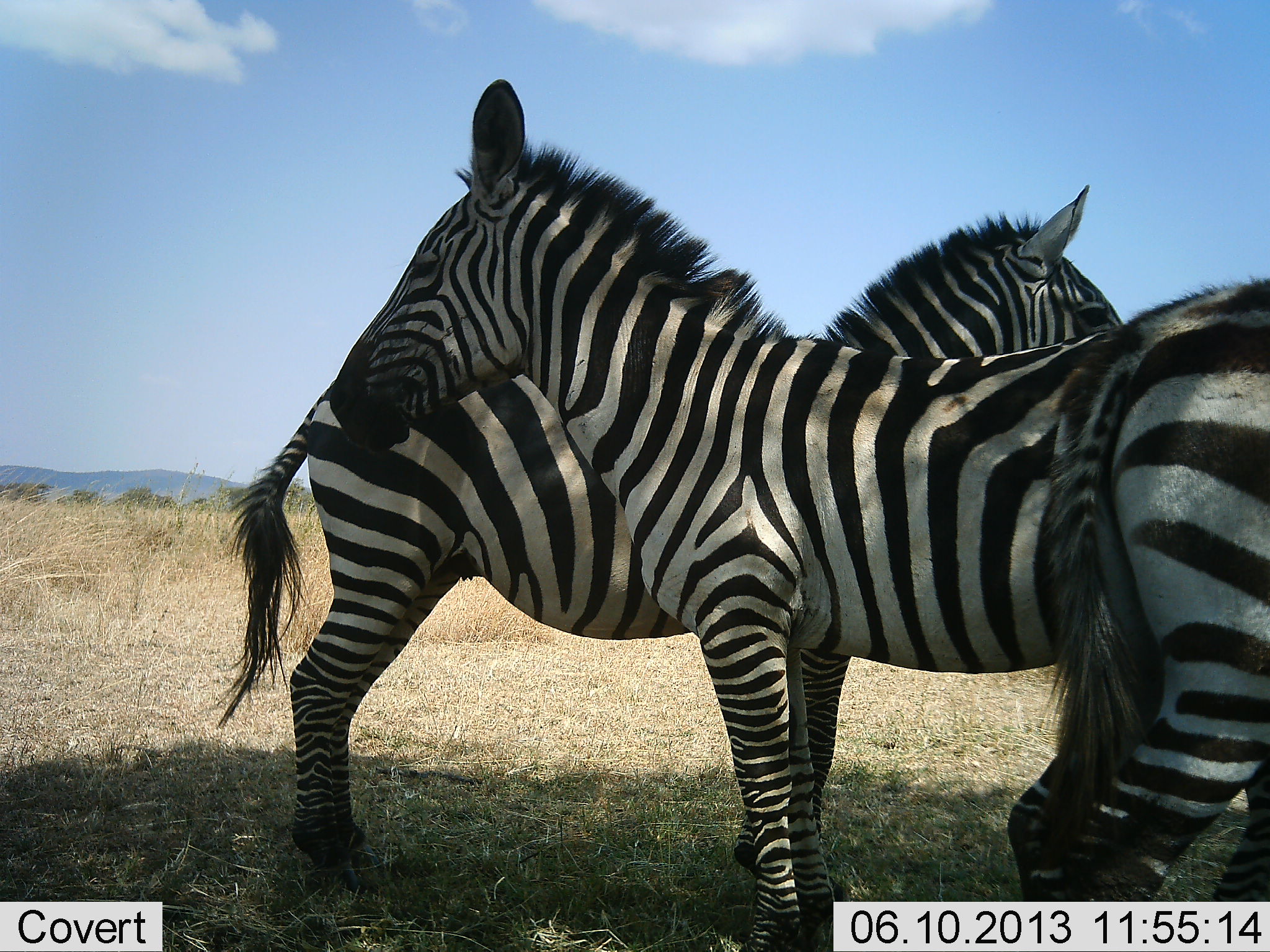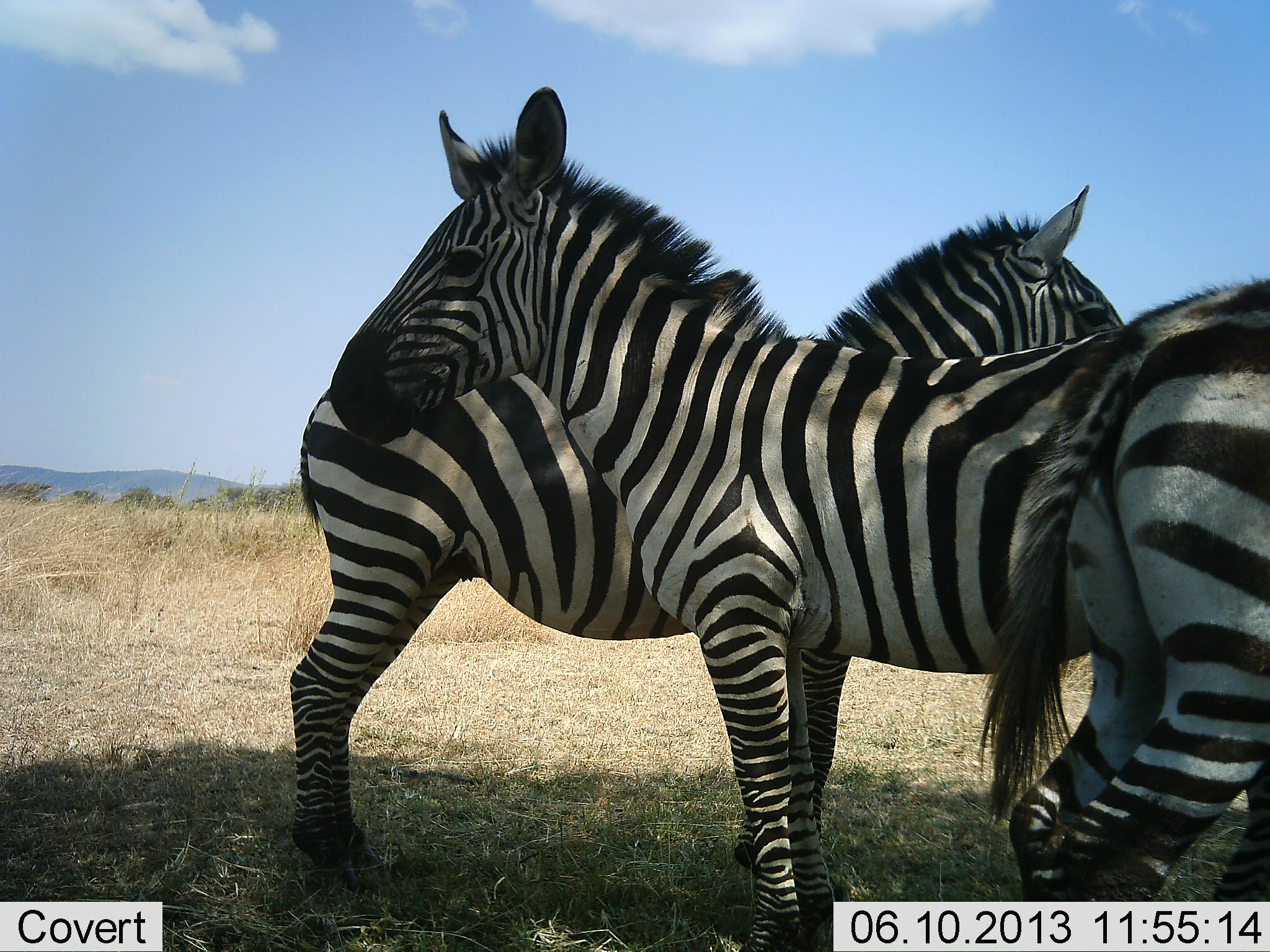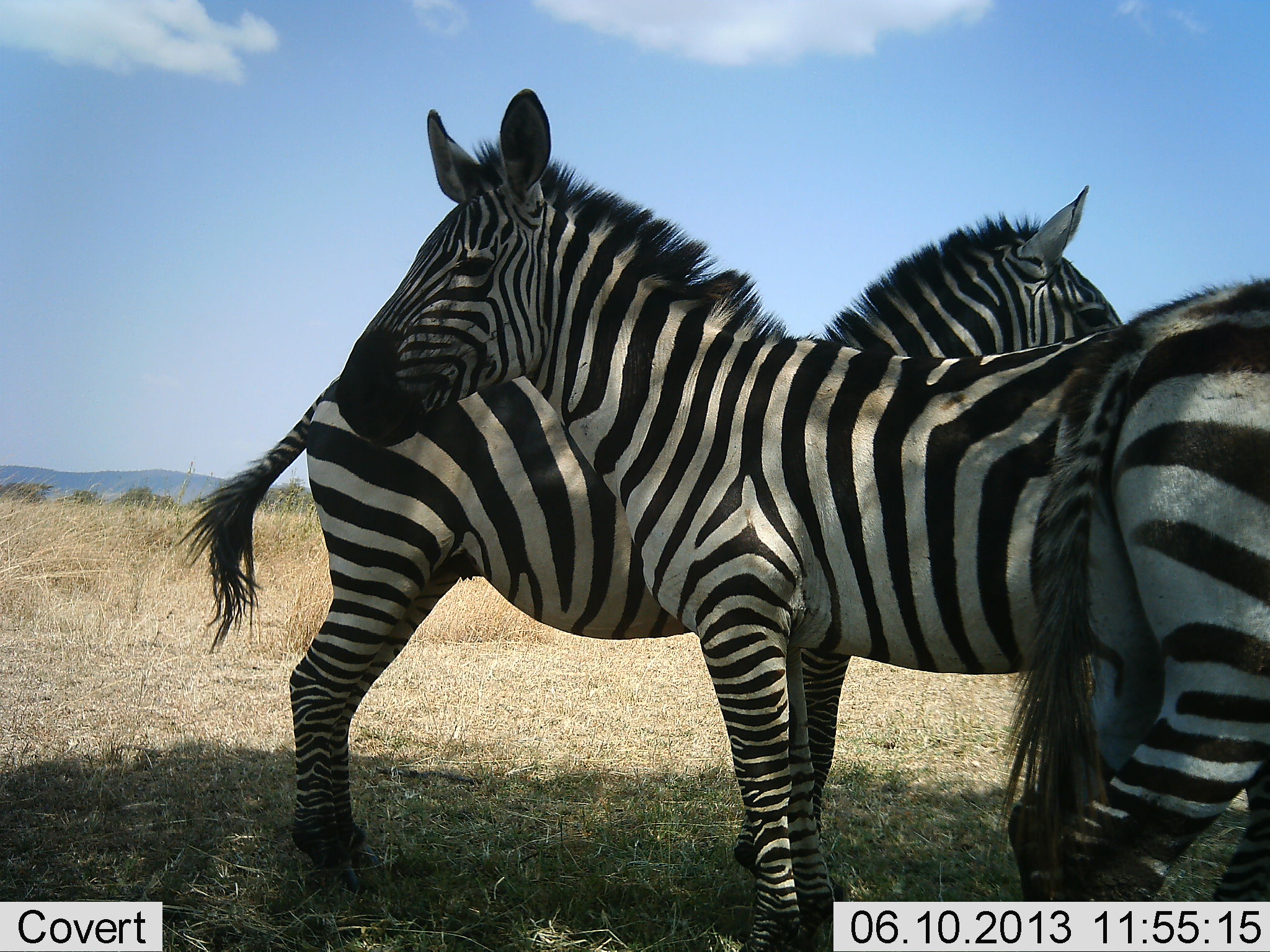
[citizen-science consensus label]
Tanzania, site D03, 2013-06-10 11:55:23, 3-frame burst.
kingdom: Animalia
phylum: Chordata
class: Mammalia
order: Perissodactyla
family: Equidae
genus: Equus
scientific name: Equus quagga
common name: plains zebra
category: zebra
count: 3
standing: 100%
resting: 0%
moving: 0%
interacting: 0%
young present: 0%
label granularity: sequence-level